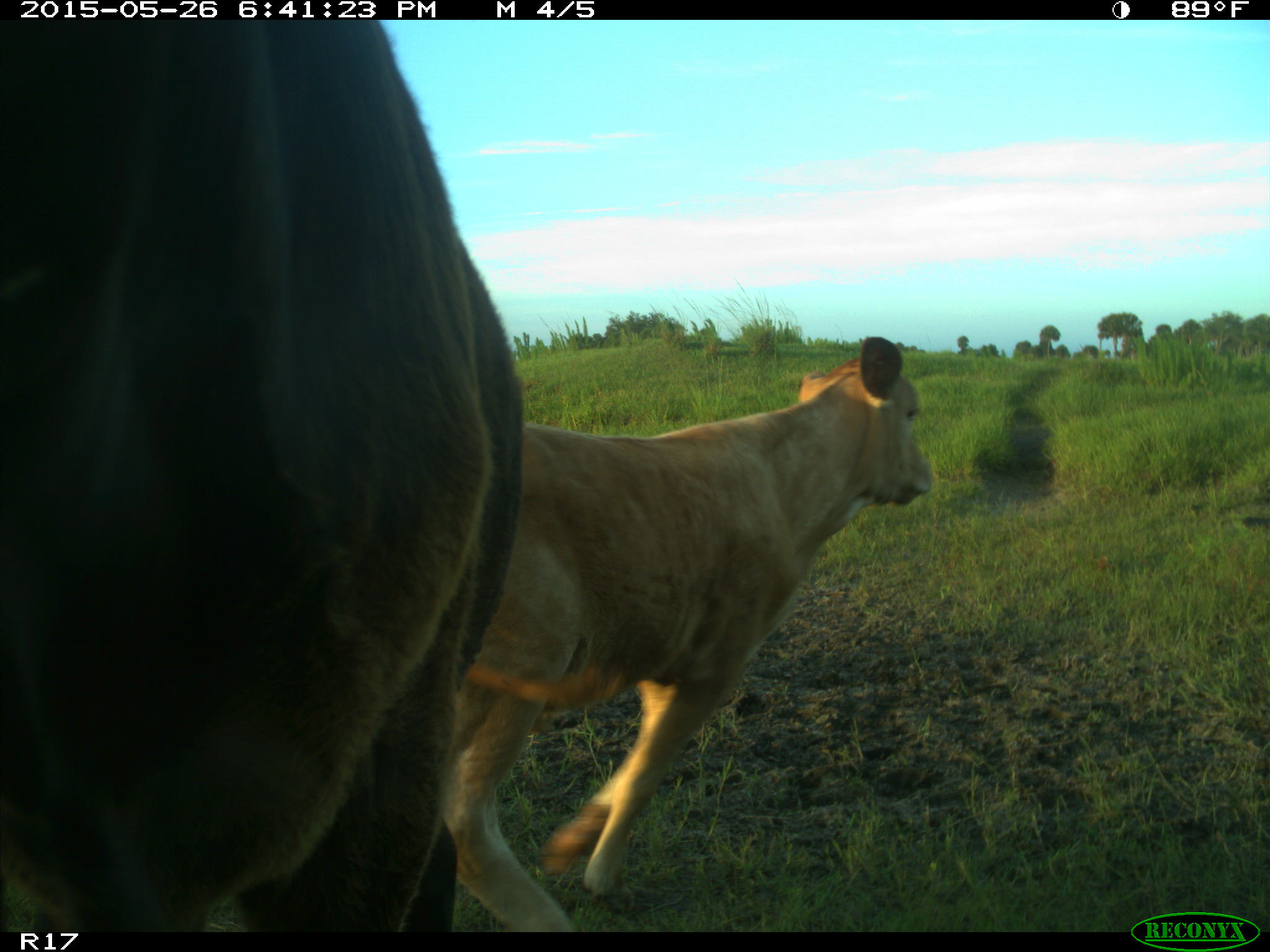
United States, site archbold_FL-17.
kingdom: Animalia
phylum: Chordata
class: Mammalia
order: Artiodactyla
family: Bovidae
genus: Bos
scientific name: Bos taurus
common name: domestic cow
Bos taurus (domestic cow).